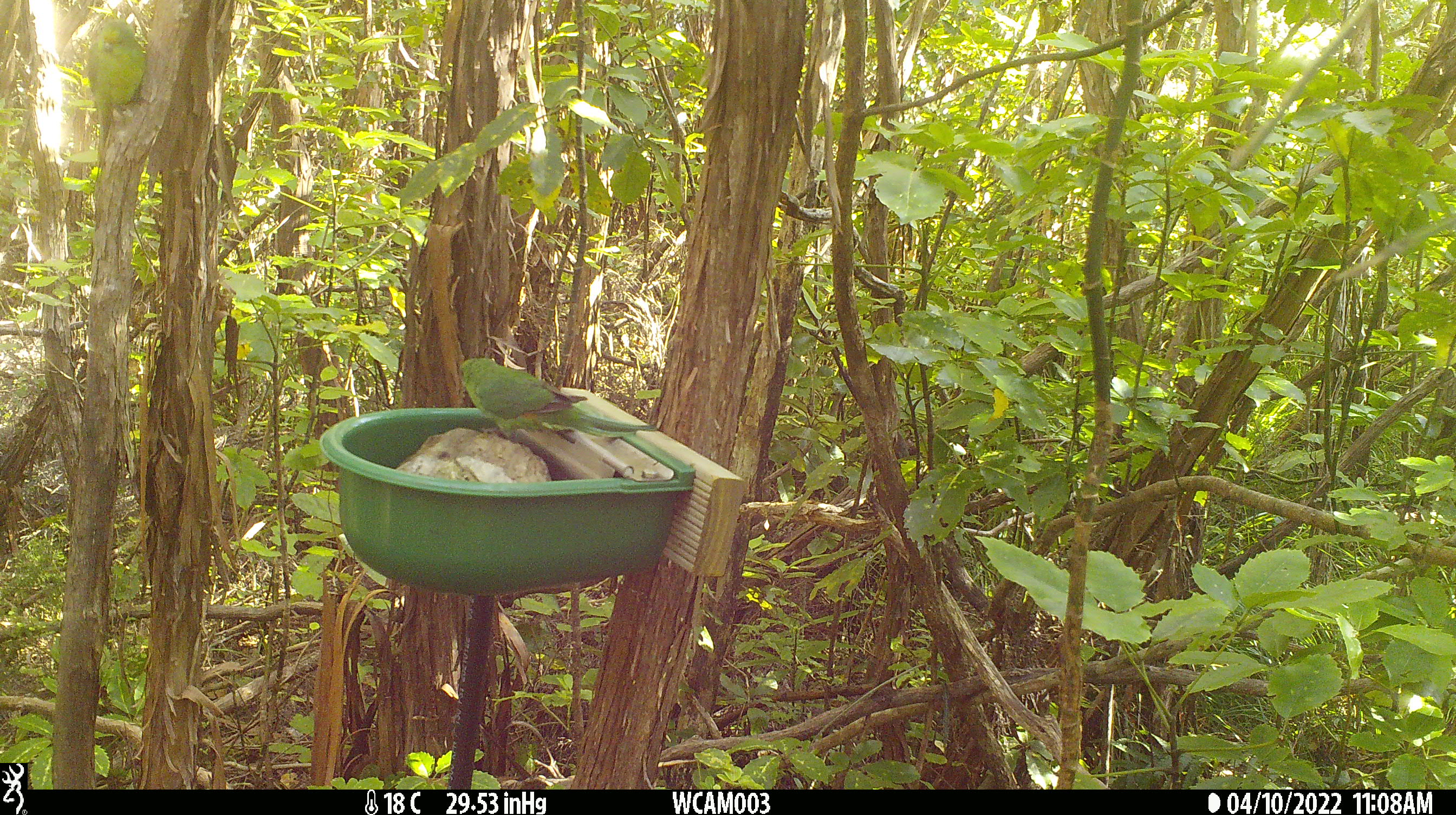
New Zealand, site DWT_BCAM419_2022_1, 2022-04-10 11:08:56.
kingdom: Animalia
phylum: Chordata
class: Aves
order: Psittaciformes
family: Psittaculidae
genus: Cyanoramphus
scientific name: Cyanoramphus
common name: parakeet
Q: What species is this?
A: Parakeet (Cyanoramphus).